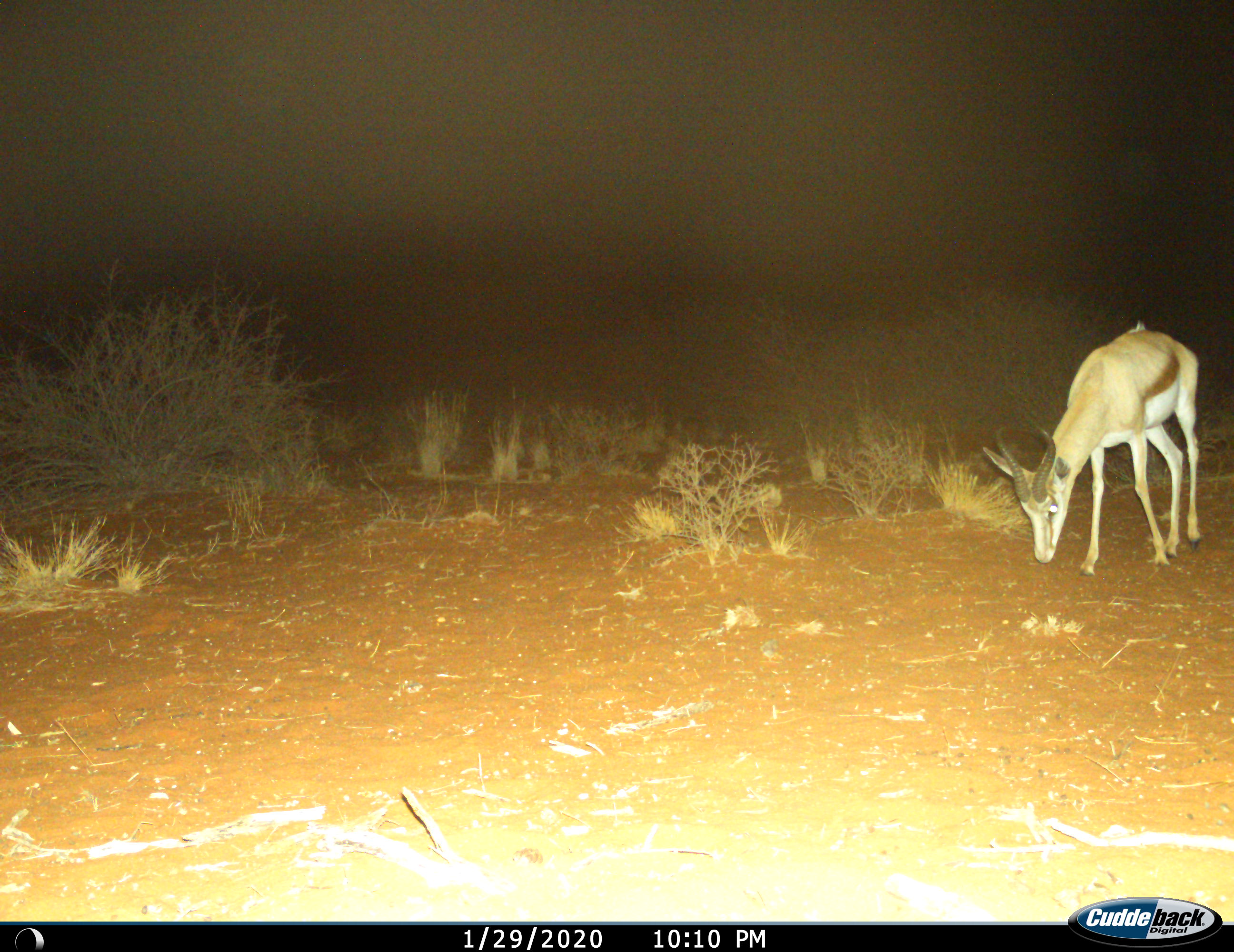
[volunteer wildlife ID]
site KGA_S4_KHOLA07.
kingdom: Animalia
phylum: Chordata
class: Mammalia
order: Artiodactyla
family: Bovidae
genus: Antidorcas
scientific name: Antidorcas marsupialis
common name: springbok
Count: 1.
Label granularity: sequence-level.